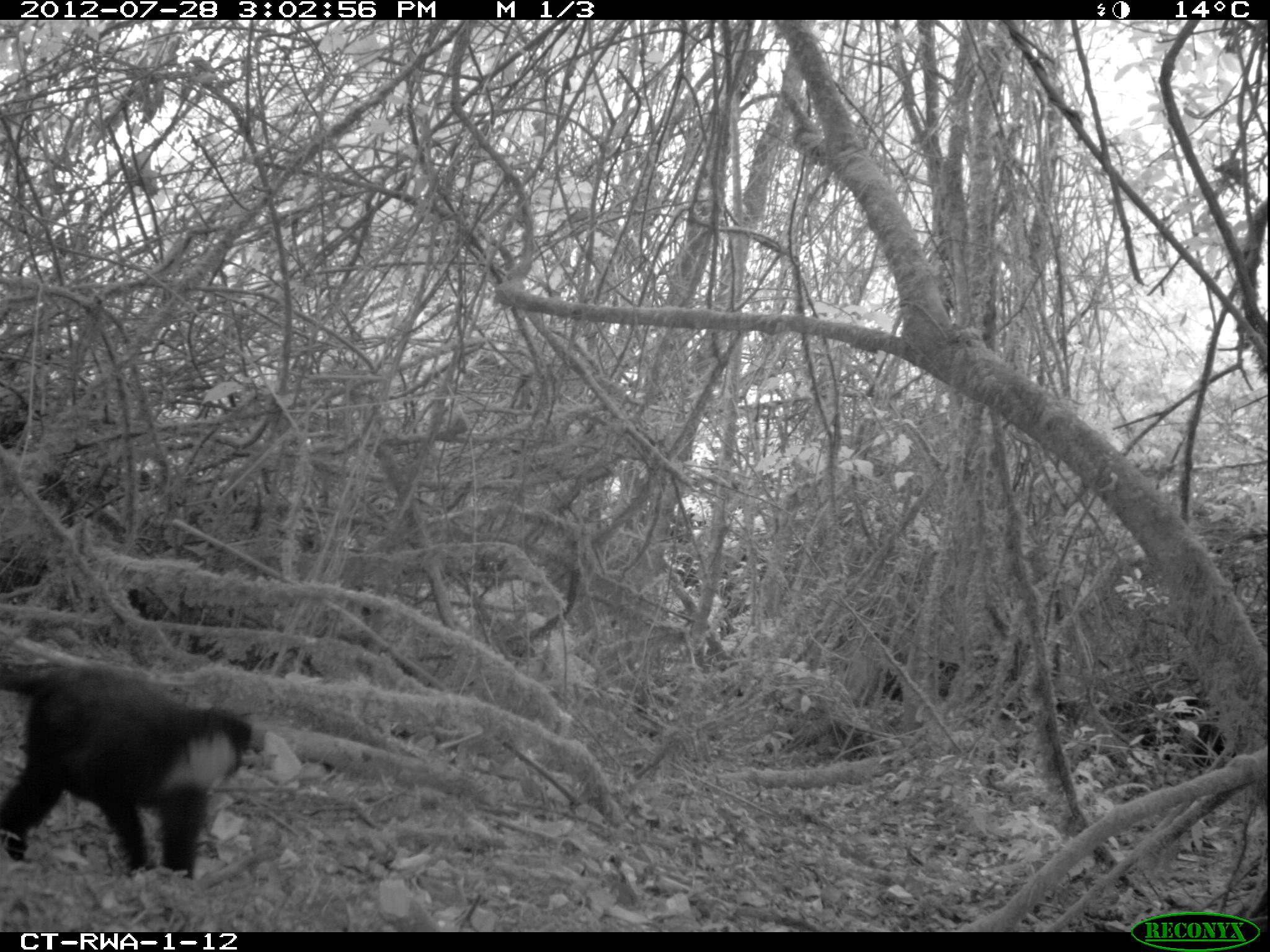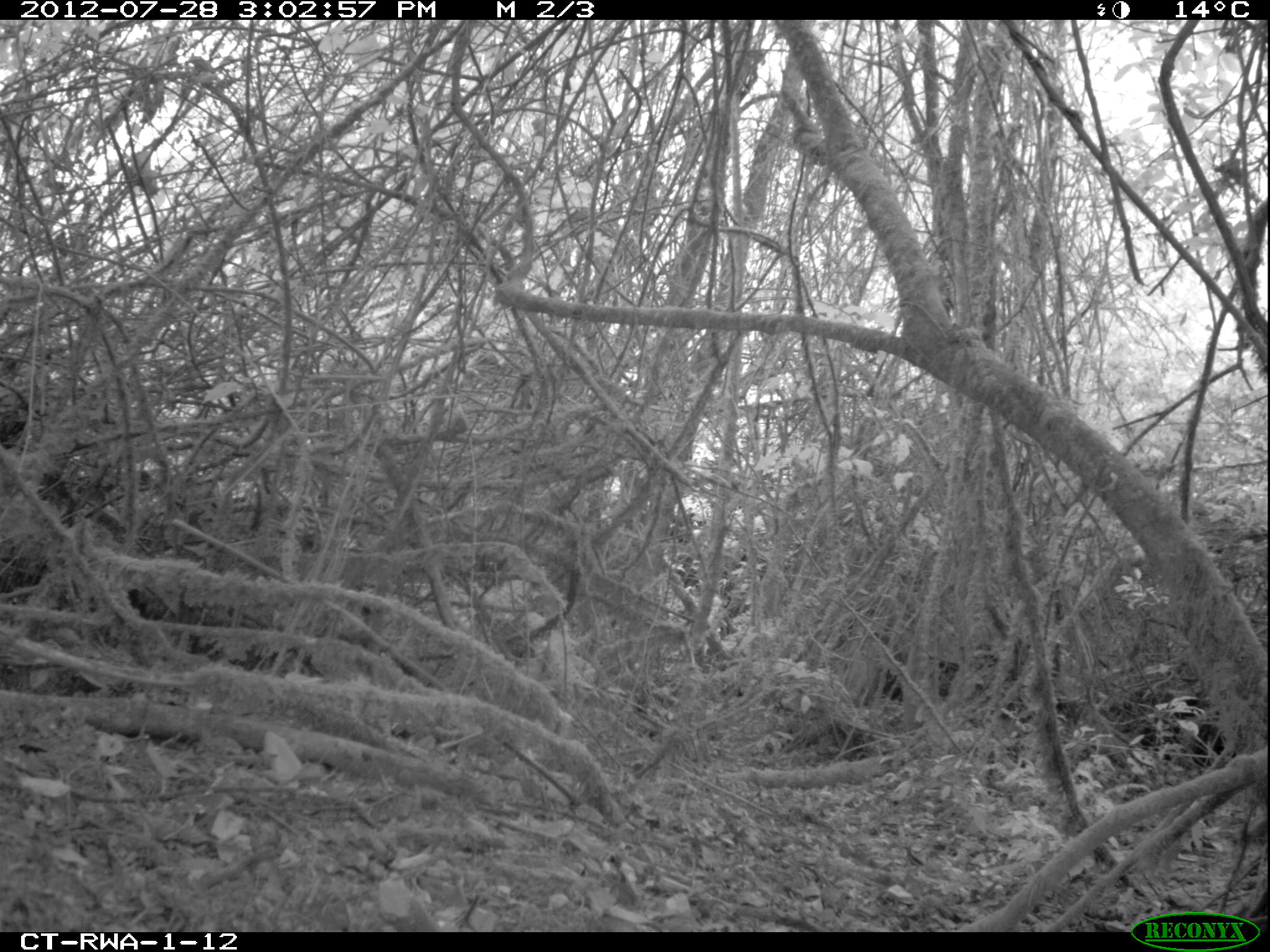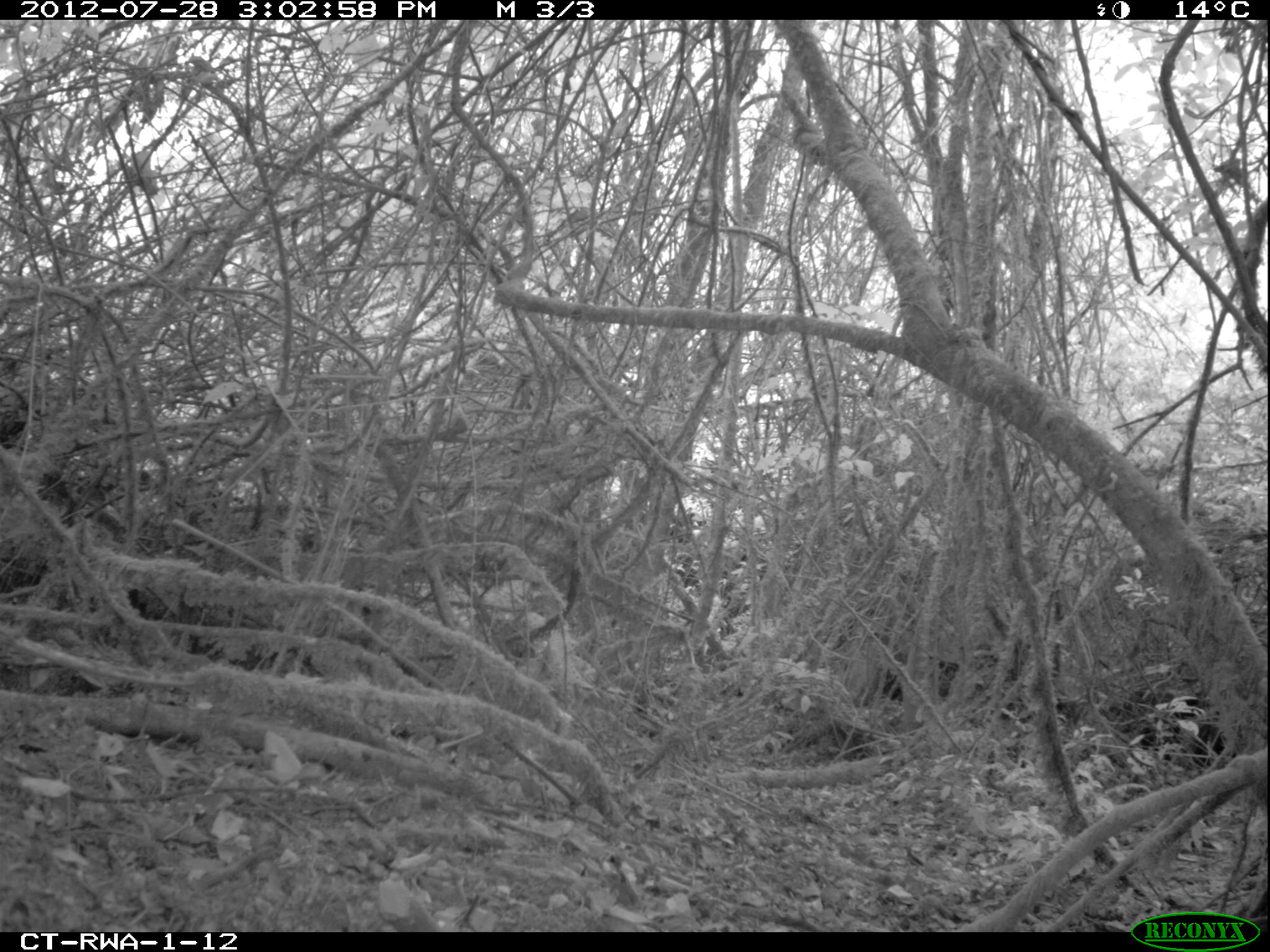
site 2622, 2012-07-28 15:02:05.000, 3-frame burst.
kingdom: Animalia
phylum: Chordata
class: Mammalia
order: Primates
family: Cercopithecidae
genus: Allochrocebus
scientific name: Allochrocebus lhoesti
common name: l'hoest's monkey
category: cercopithecus lhoesti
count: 1